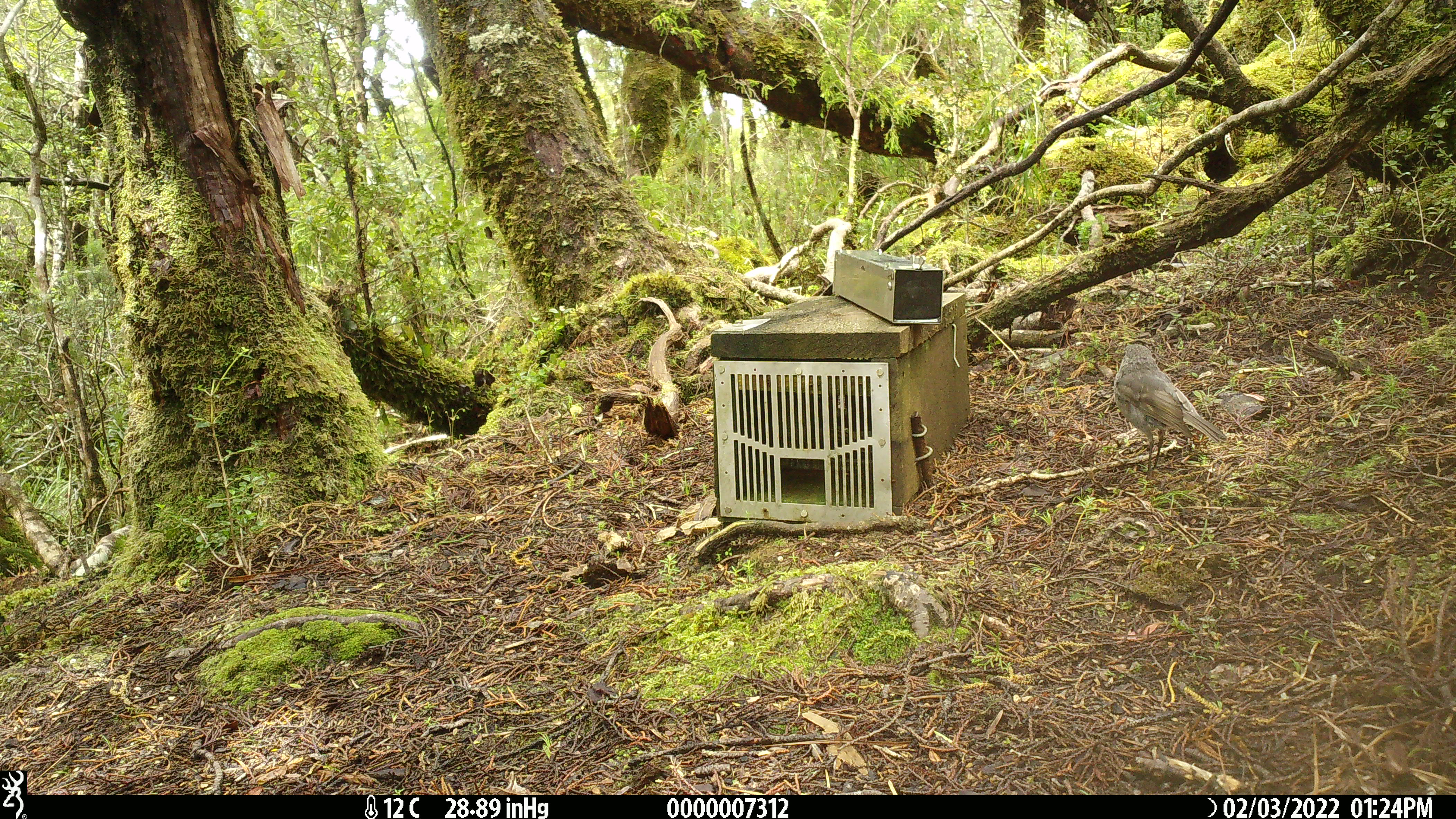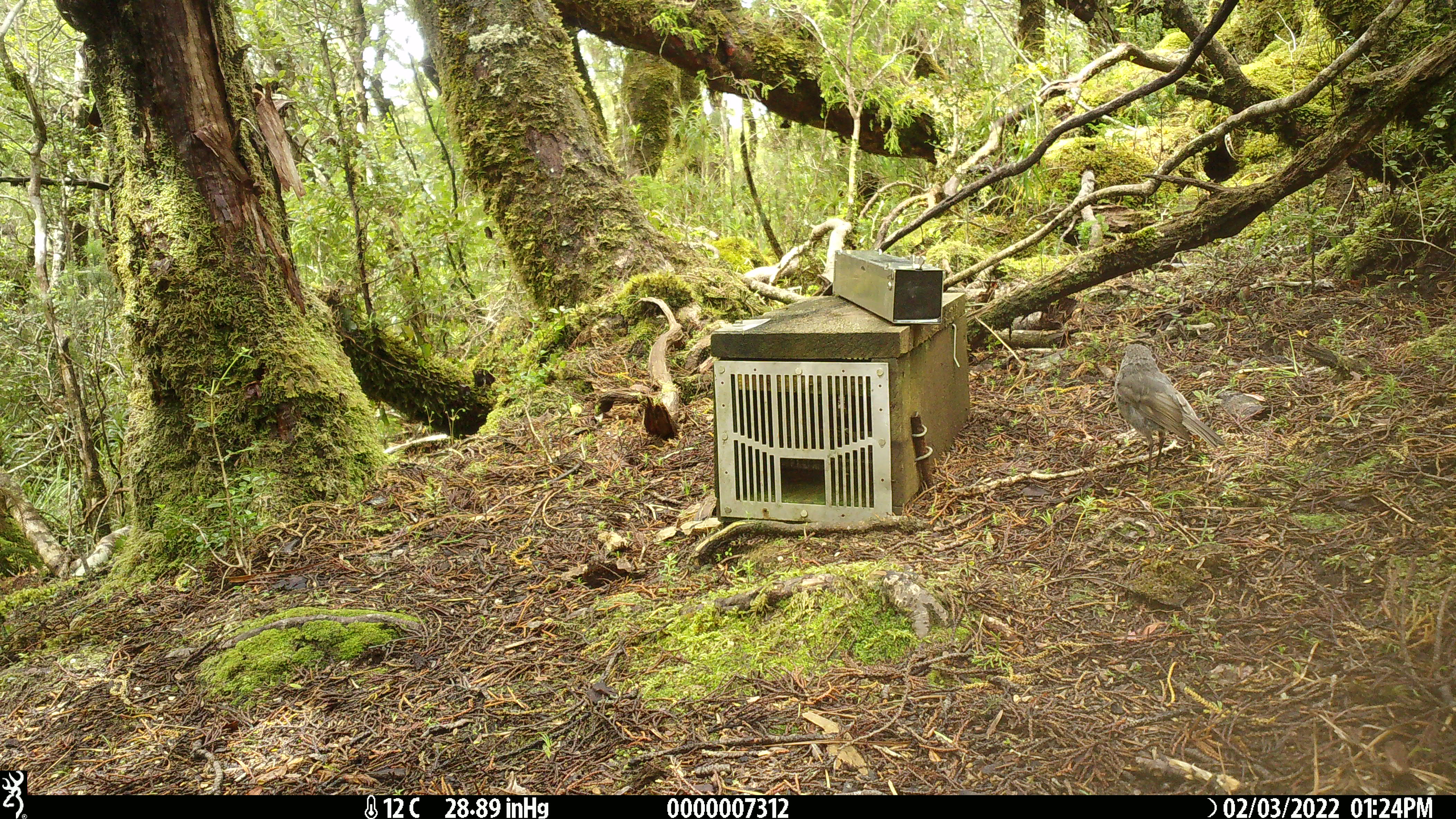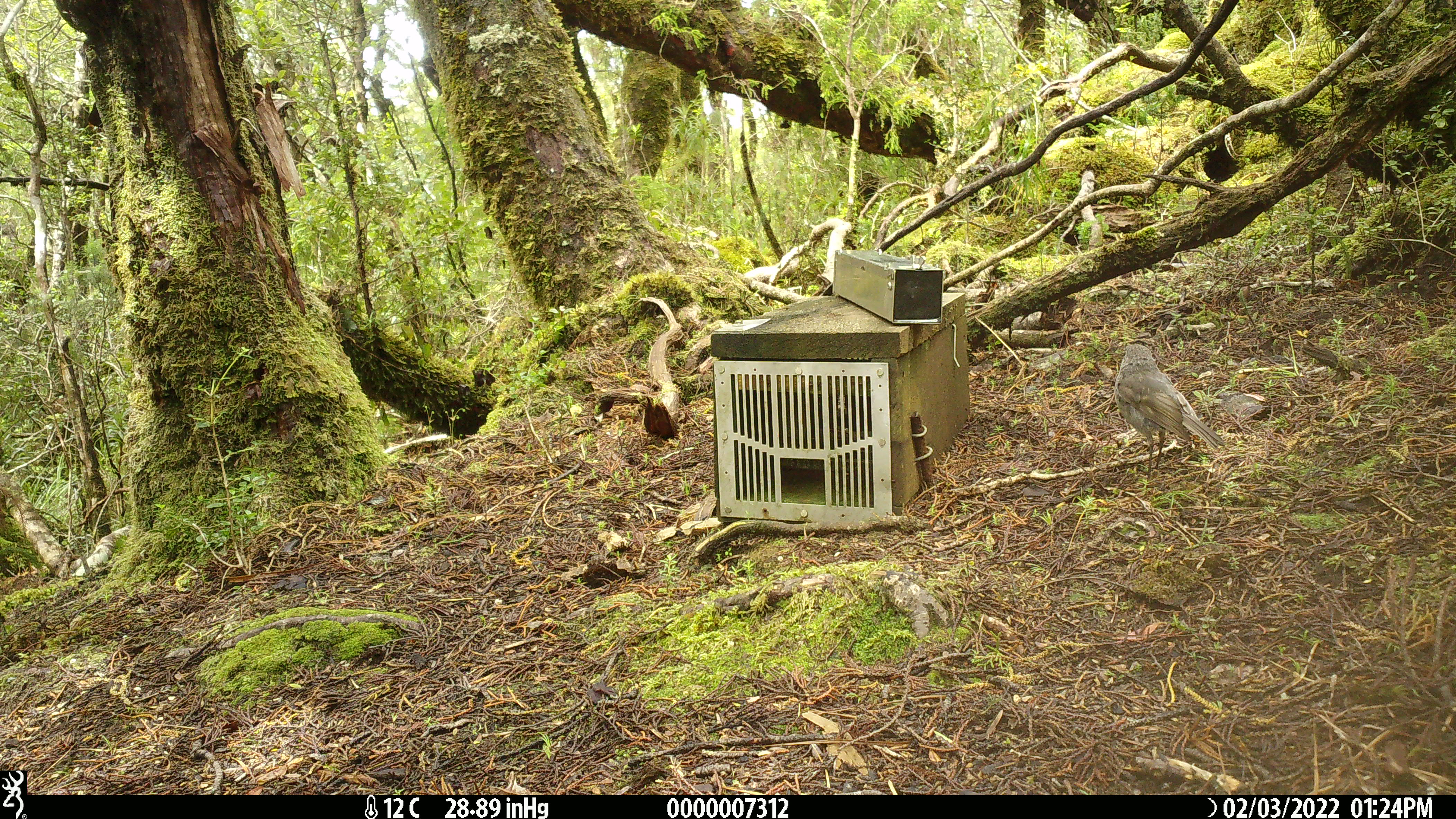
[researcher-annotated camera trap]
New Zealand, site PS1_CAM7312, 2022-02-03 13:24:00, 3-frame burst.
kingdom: Animalia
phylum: Chordata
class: Aves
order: Passeriformes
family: Petroicidae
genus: Petroica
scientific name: Petroica australis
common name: new zealand robin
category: robin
Robin (new zealand robin) (Petroica australis).